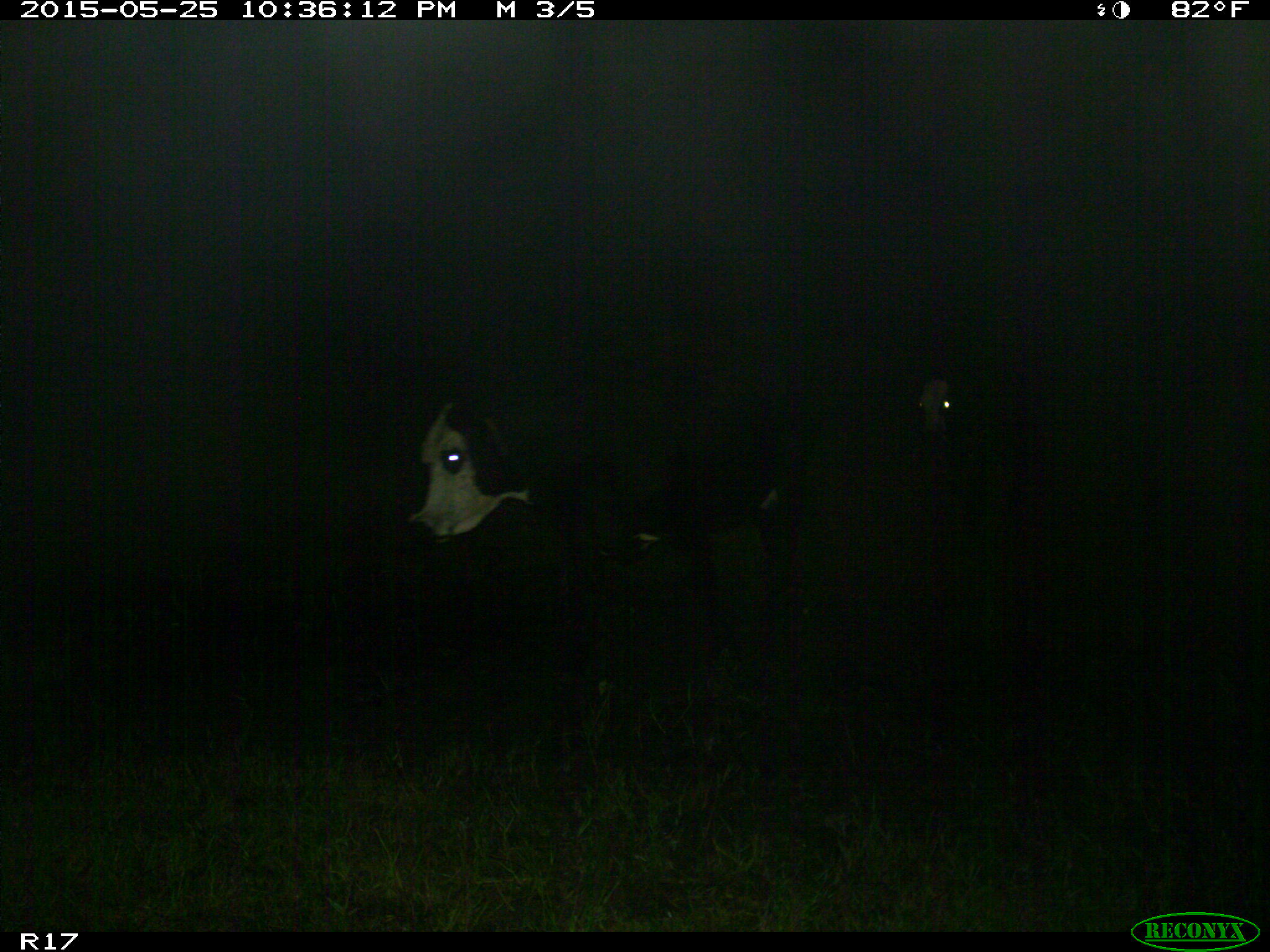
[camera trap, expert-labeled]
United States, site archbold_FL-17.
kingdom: Animalia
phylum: Chordata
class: Mammalia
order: Artiodactyla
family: Bovidae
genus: Bos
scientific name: Bos taurus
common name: domestic cow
Bos taurus (domestic cow).